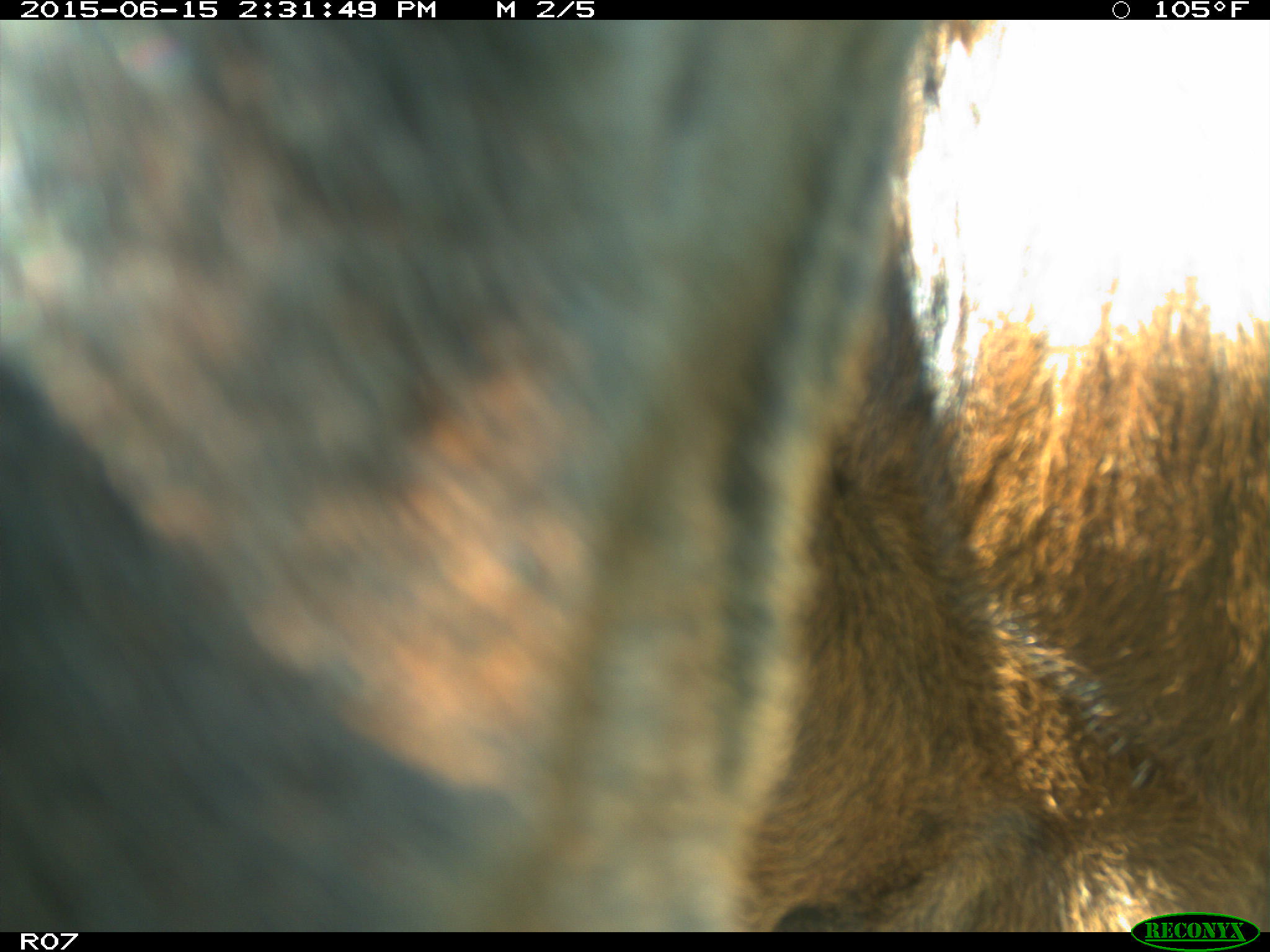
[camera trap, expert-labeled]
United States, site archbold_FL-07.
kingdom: Animalia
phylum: Chordata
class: Mammalia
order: Artiodactyla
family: Bovidae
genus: Bos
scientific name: Bos taurus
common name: domestic cow